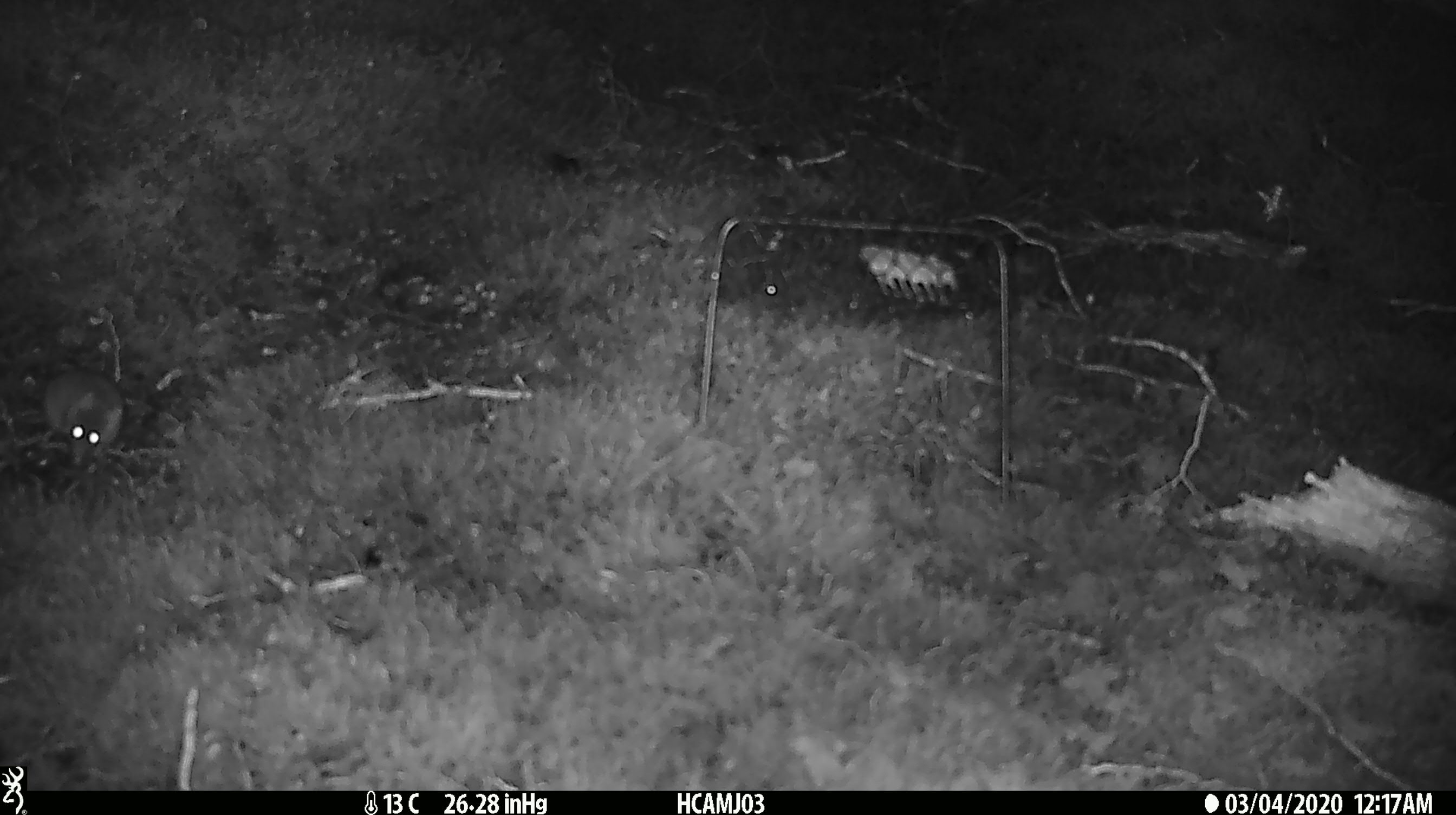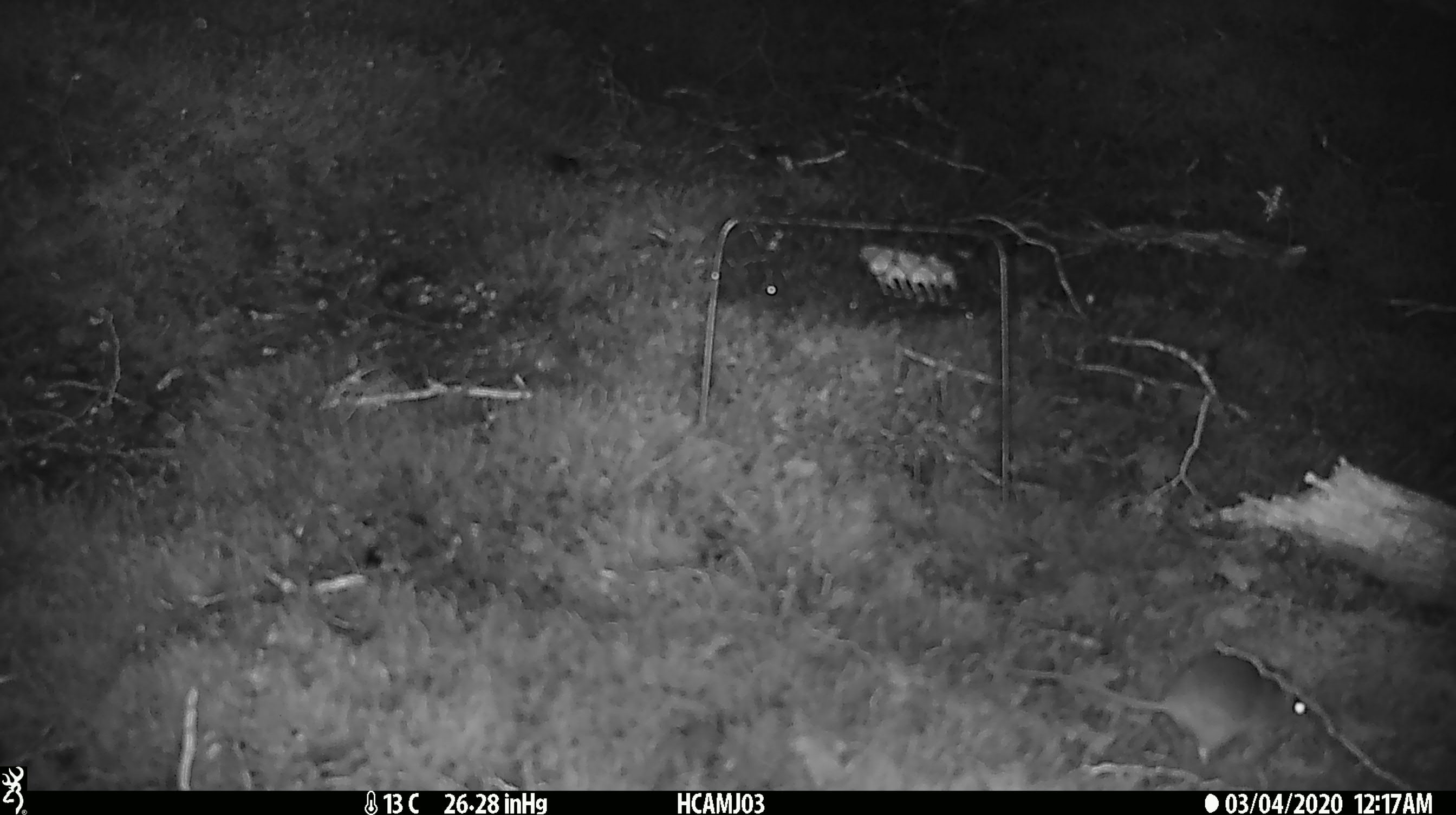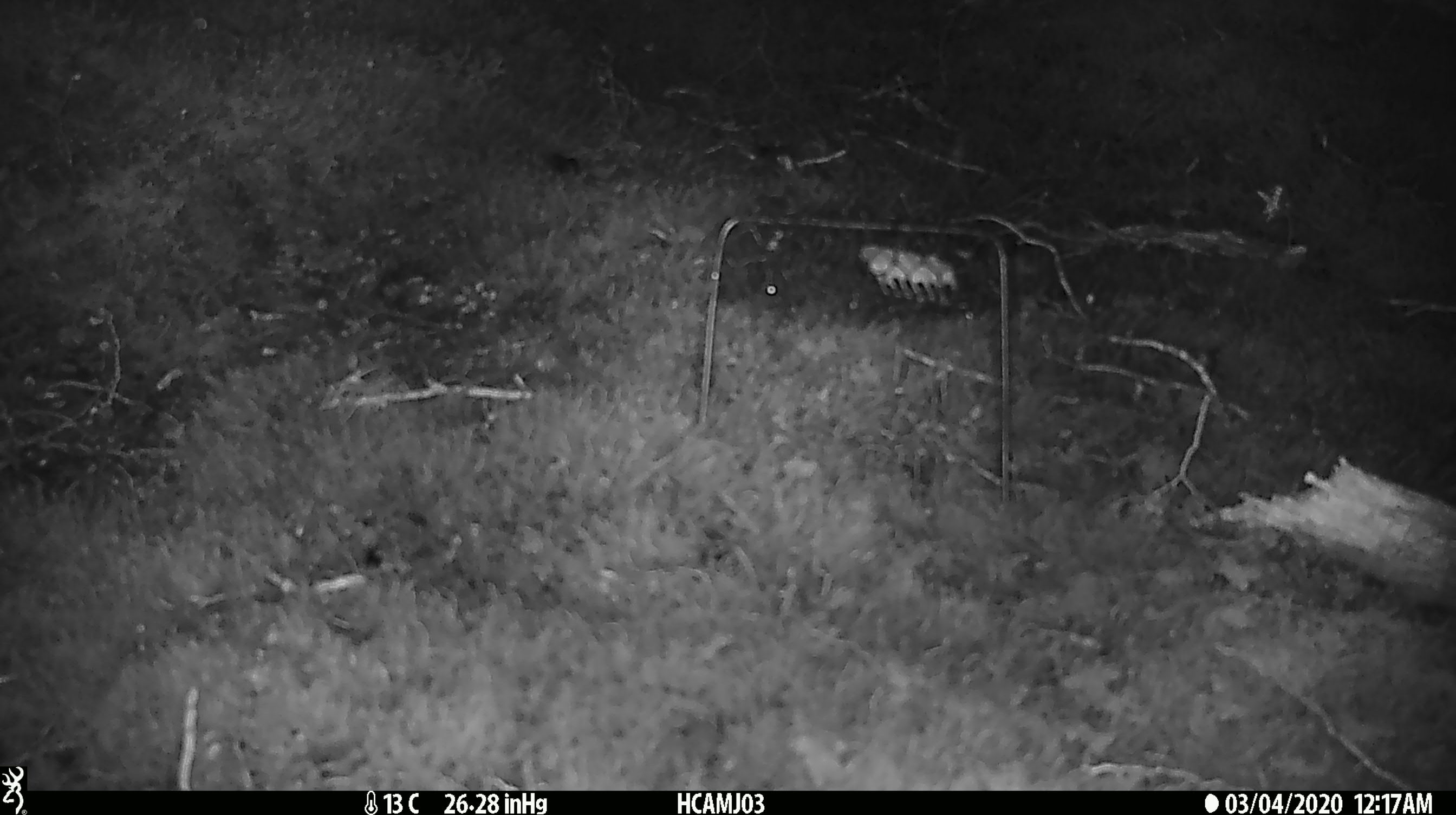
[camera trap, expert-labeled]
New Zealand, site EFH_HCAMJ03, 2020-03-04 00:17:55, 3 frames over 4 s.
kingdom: Animalia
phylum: Chordata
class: Mammalia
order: Rodentia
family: Muridae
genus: Mus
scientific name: Mus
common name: mouse